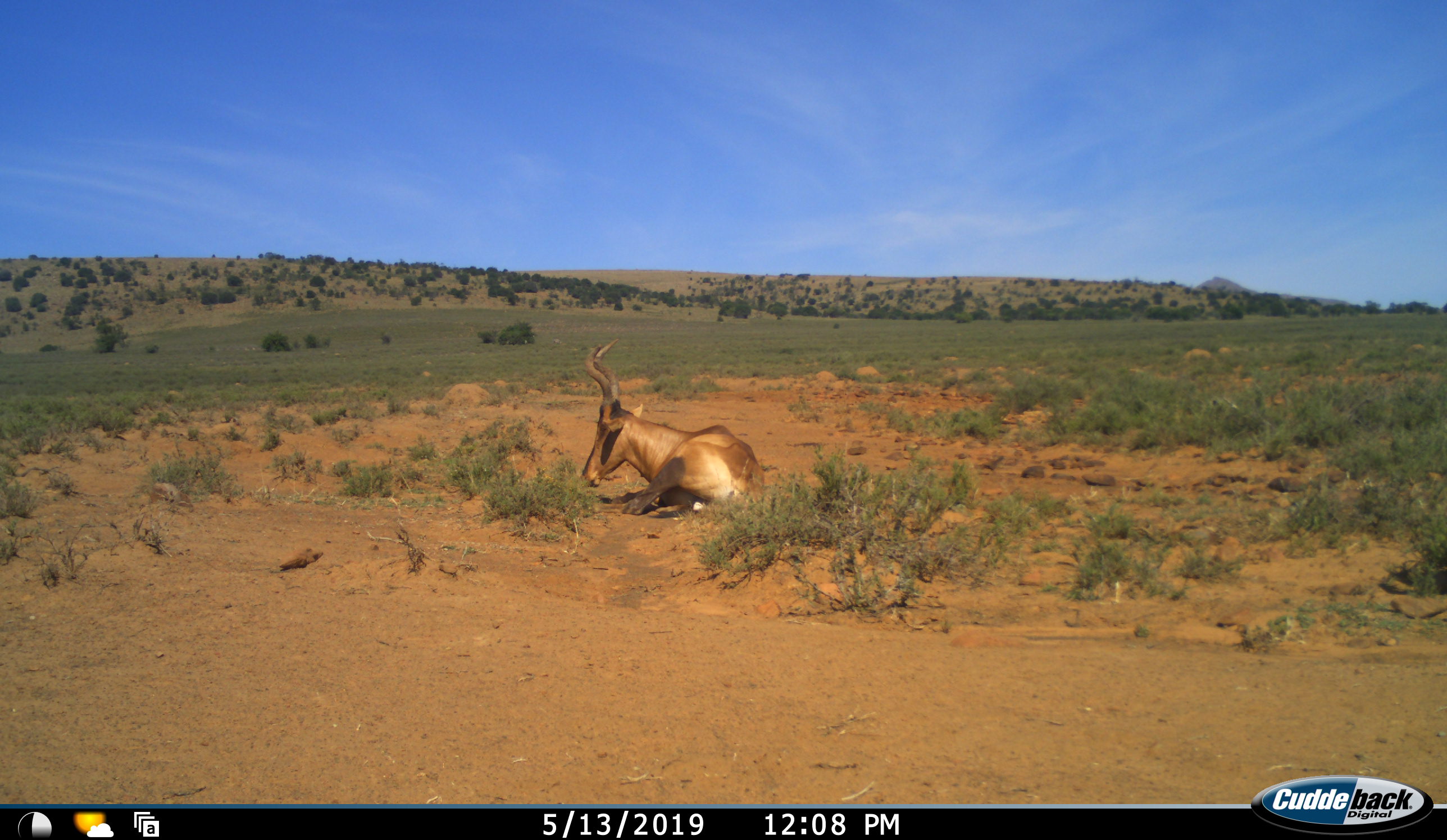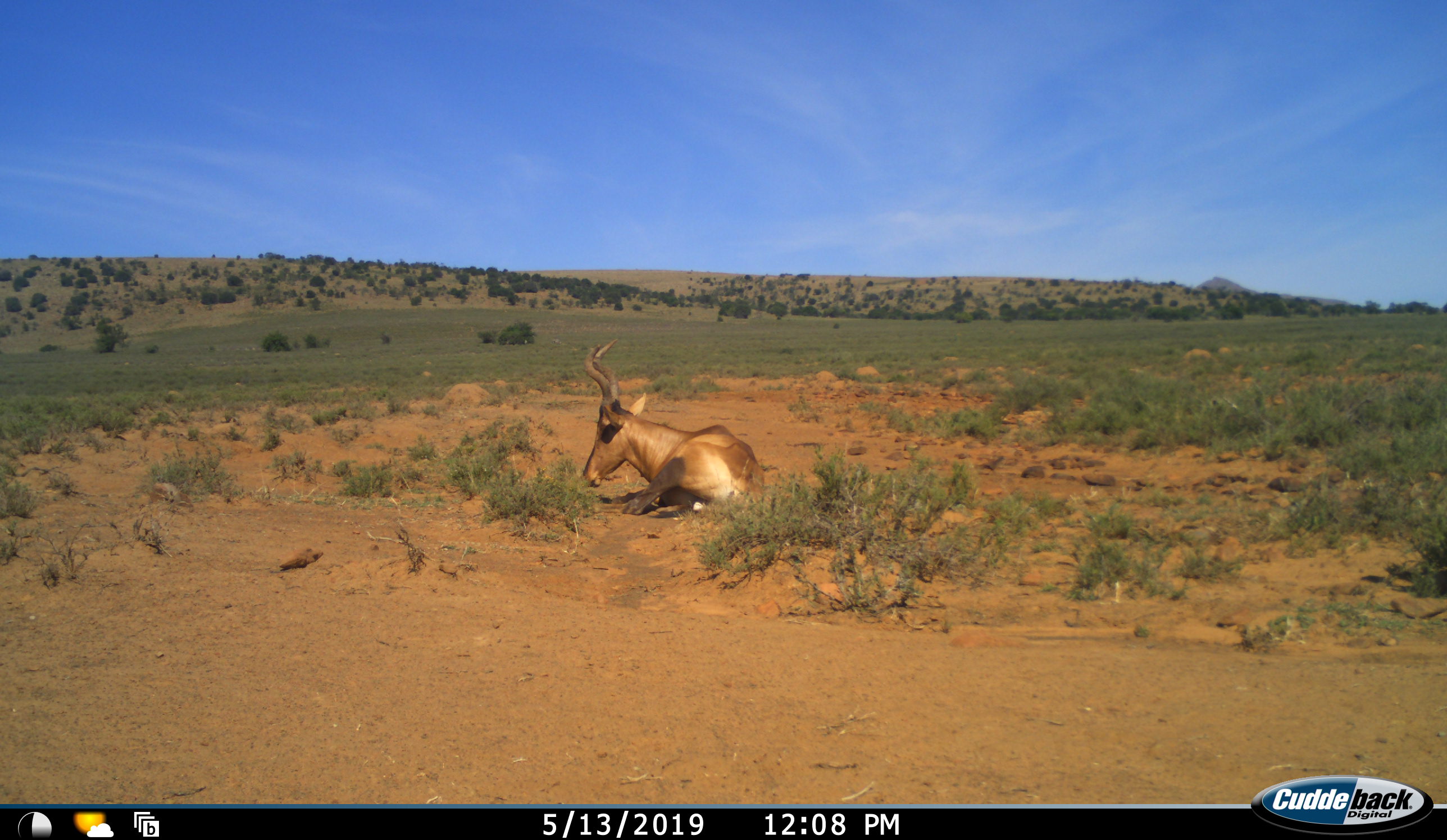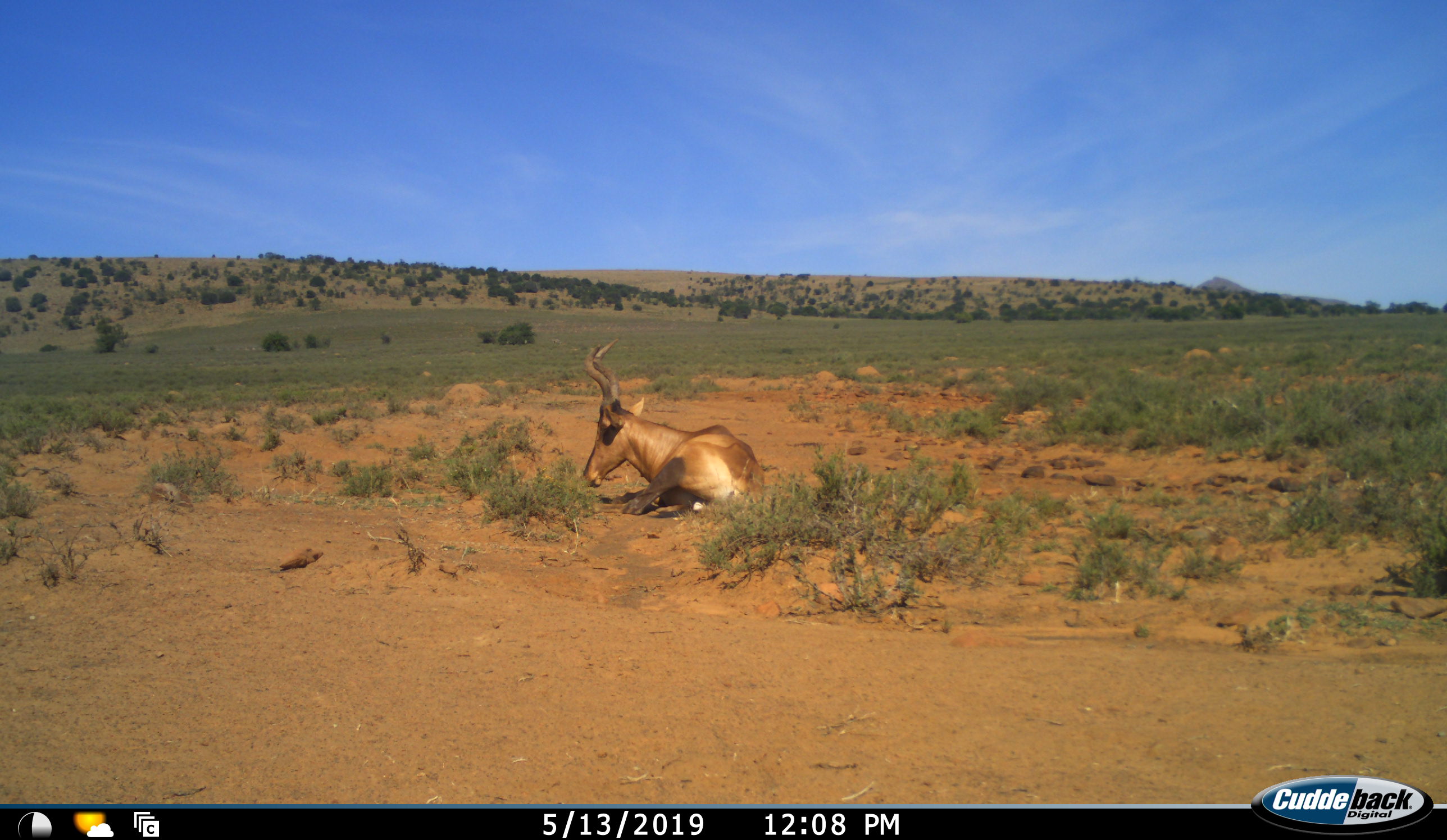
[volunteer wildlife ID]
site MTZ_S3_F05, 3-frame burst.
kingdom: Animalia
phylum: Chordata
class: Mammalia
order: Artiodactyla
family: Bovidae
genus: Alcelaphus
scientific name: Alcelaphus buselaphus caama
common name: red hartebeest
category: hartebeestred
Hartebeestred (red hartebeest) (Alcelaphus buselaphus caama), count 1. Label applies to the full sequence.